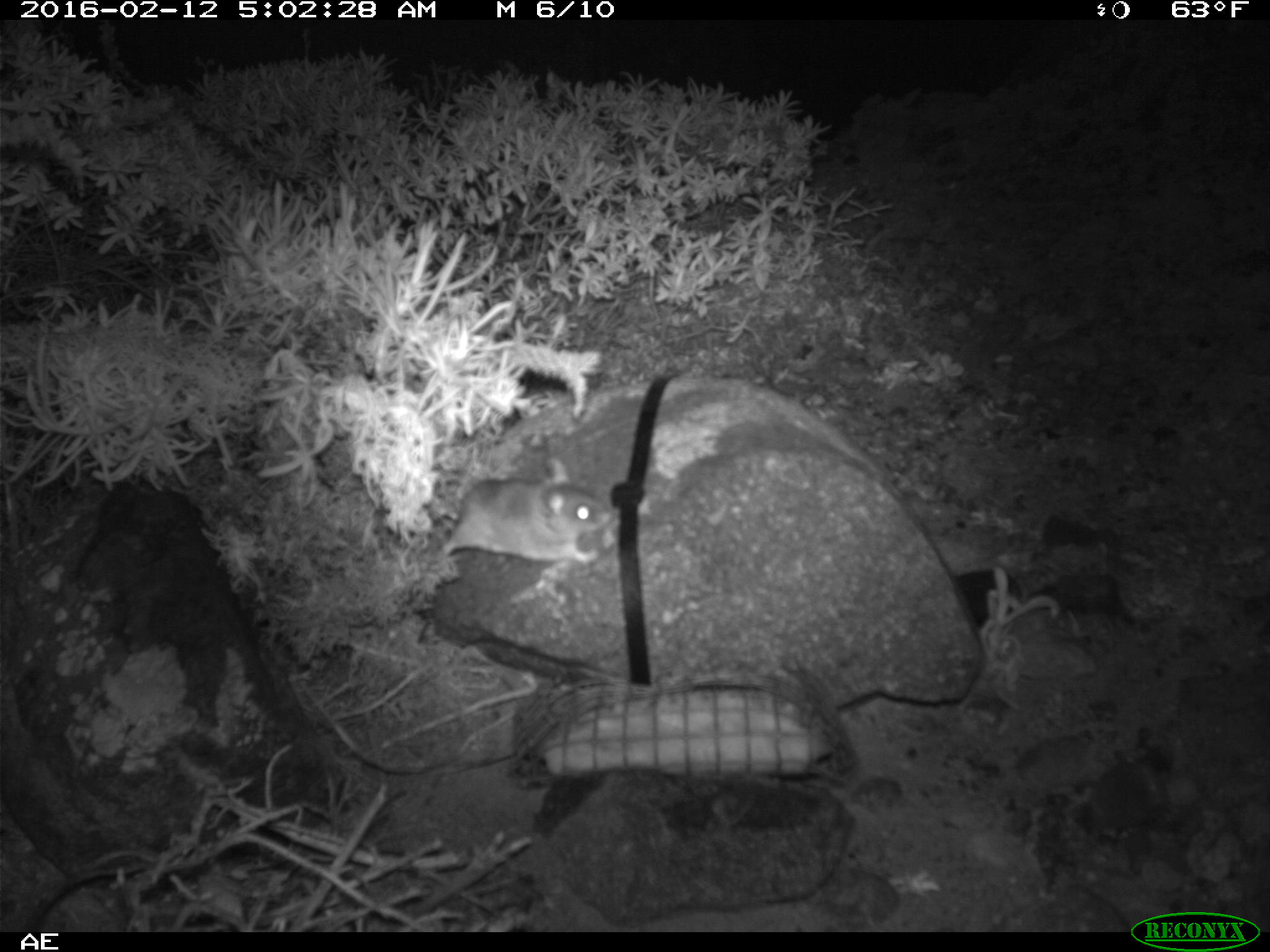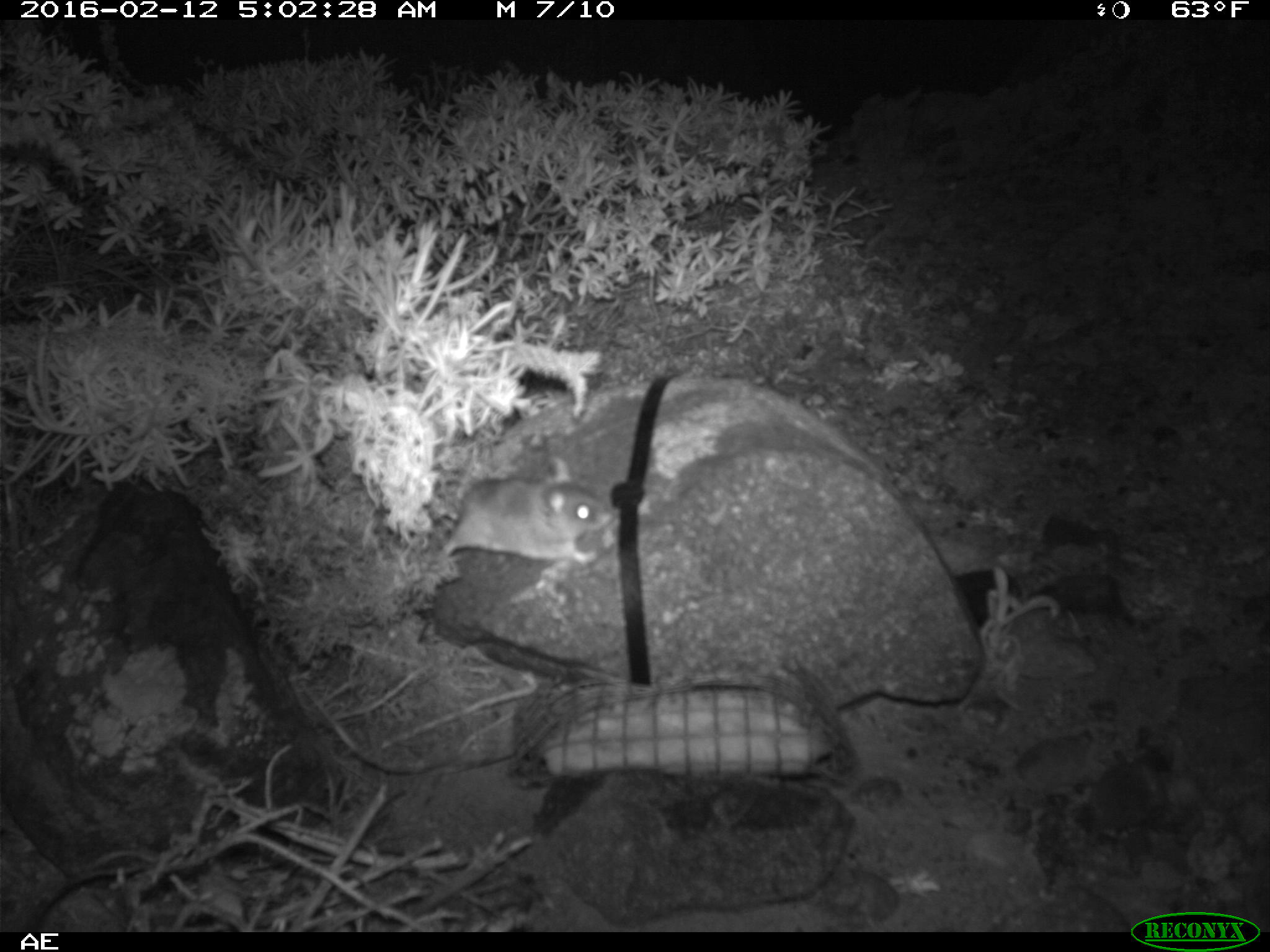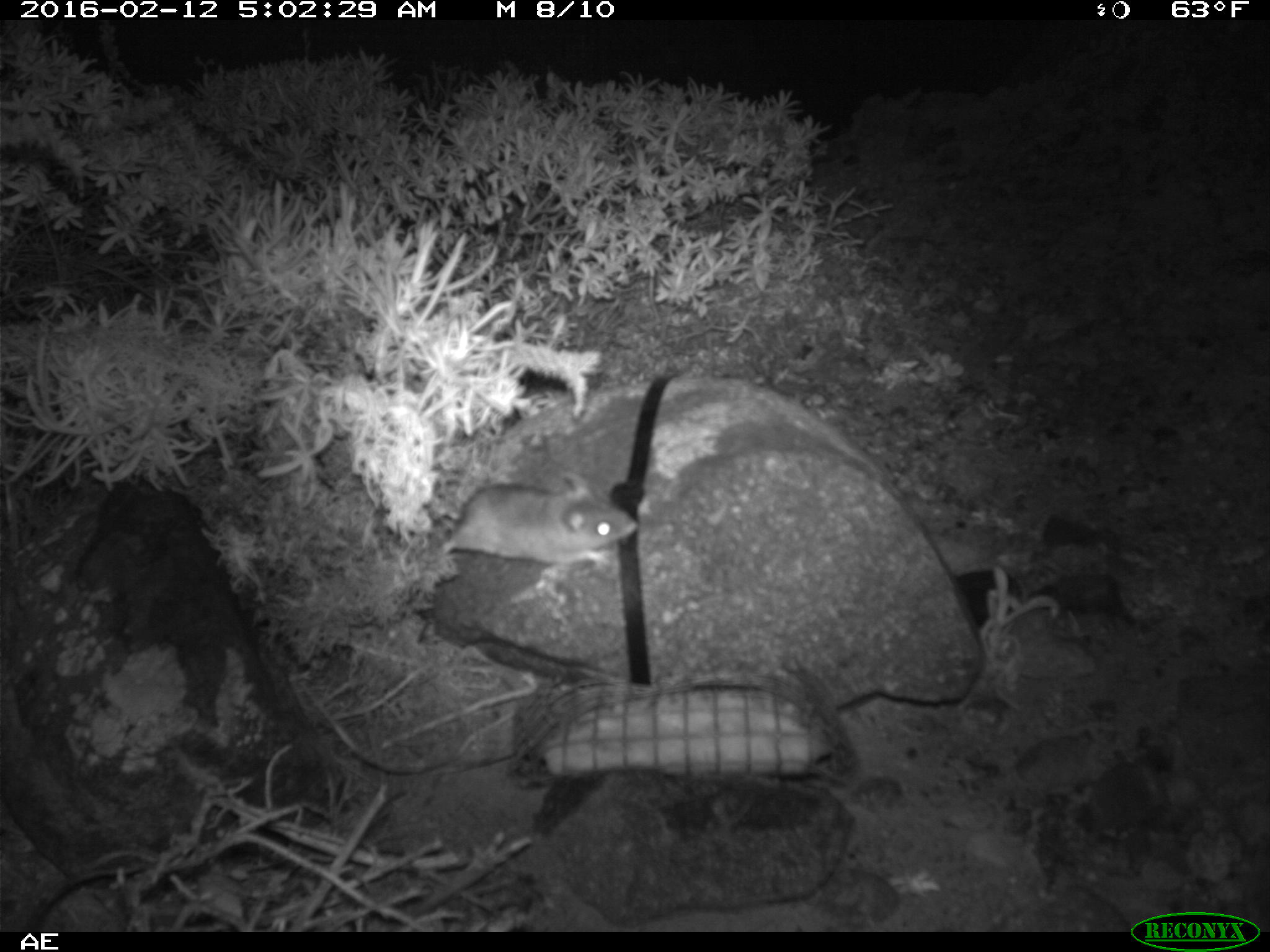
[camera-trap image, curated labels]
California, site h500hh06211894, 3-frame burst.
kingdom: Animalia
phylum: Chordata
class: Mammalia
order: Rodentia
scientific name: Rodentia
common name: rodent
Rodent (Rodentia).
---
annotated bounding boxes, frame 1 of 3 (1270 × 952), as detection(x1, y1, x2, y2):
rodent: detection(435, 457, 616, 558)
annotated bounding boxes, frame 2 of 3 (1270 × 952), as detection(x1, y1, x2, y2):
rodent: detection(441, 456, 613, 563)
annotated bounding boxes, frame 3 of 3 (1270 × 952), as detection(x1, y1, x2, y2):
rodent: detection(440, 472, 640, 567)